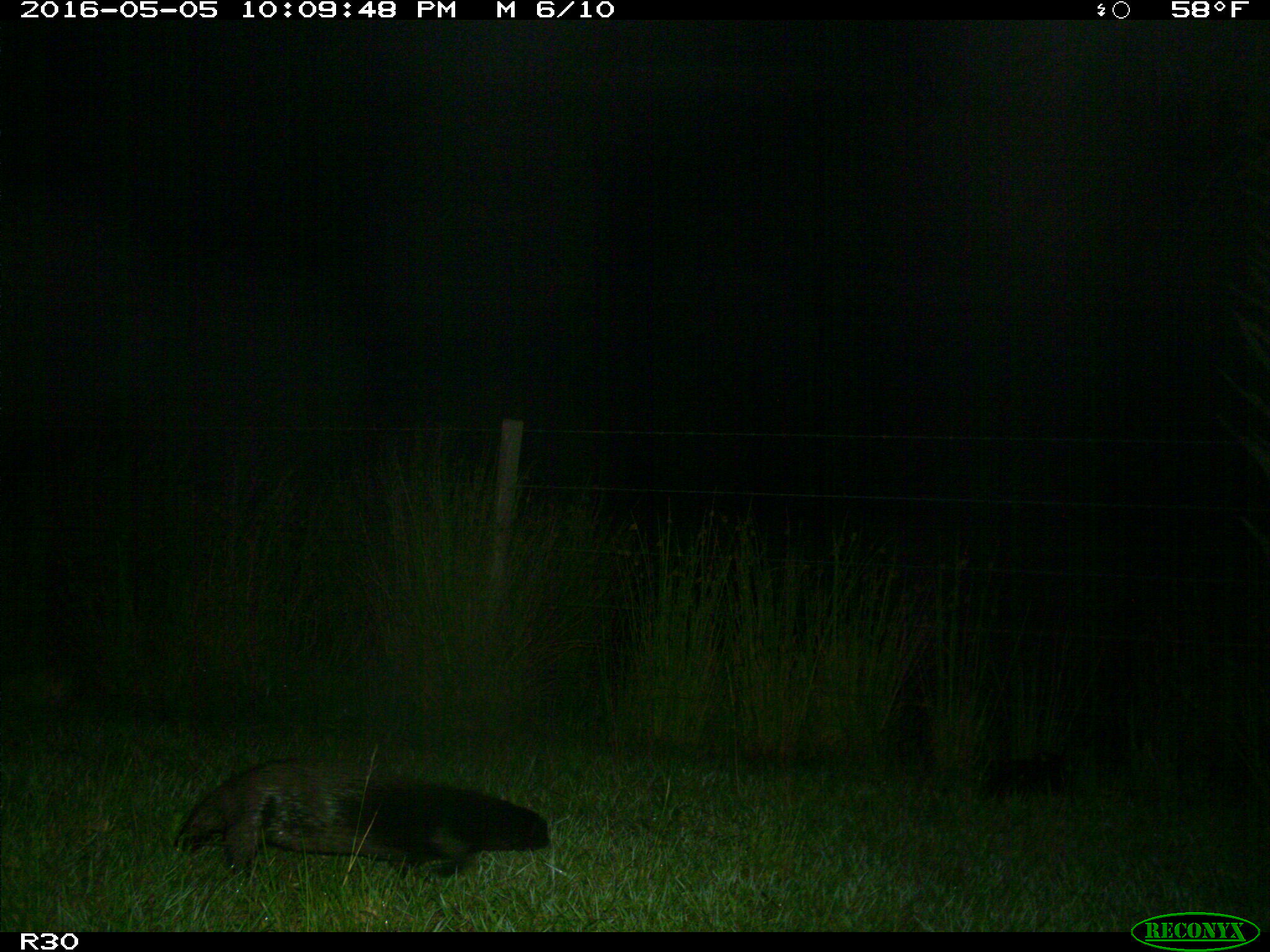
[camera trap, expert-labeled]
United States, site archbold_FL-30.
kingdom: Animalia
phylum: Chordata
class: Mammalia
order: Carnivora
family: Mustelidae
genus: Lontra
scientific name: Lontra canadensis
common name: north american river otter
Lontra canadensis (north american river otter).